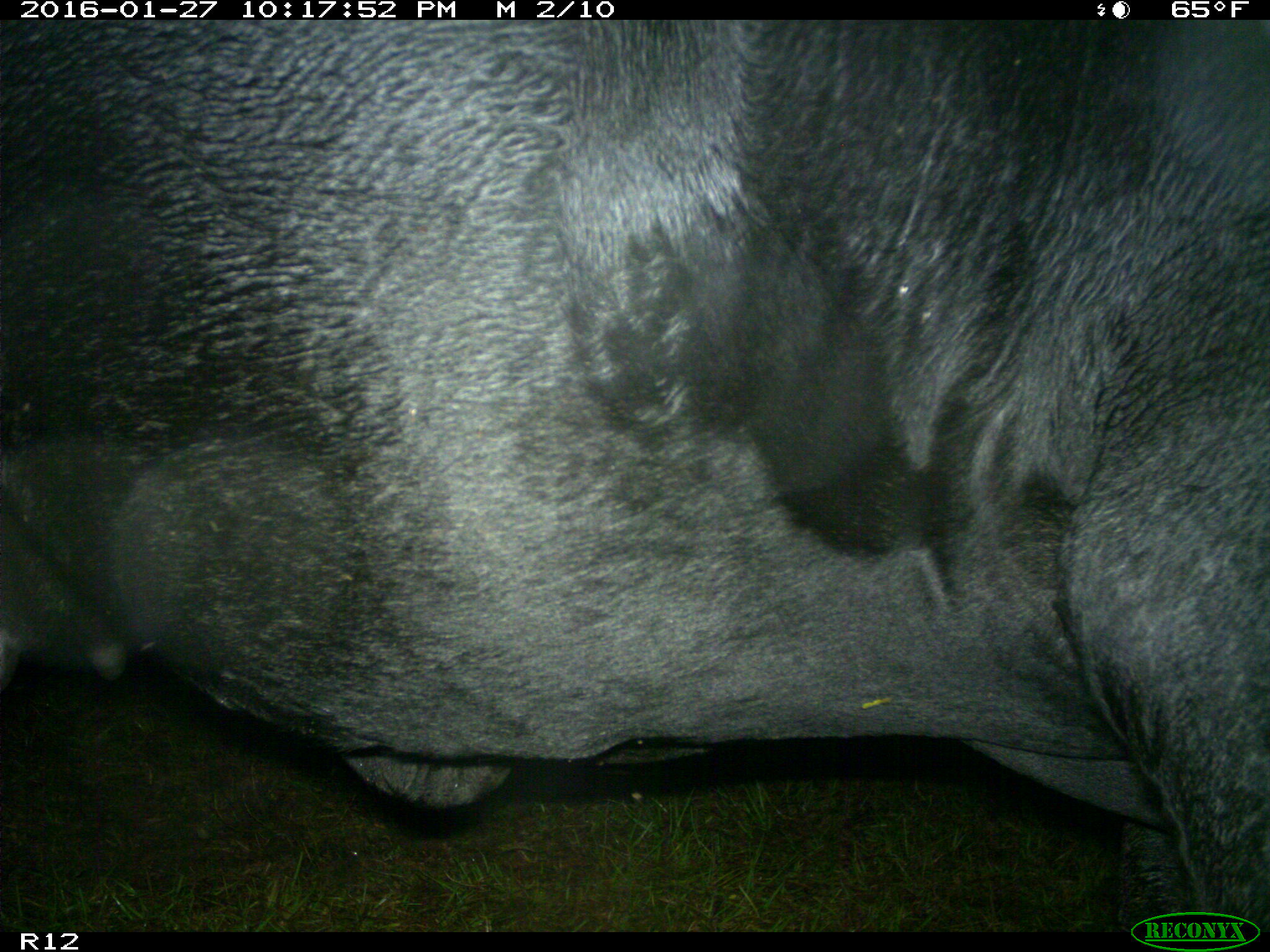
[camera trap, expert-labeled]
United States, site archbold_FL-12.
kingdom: Animalia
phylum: Chordata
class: Mammalia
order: Artiodactyla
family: Bovidae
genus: Bos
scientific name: Bos taurus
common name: domestic cow